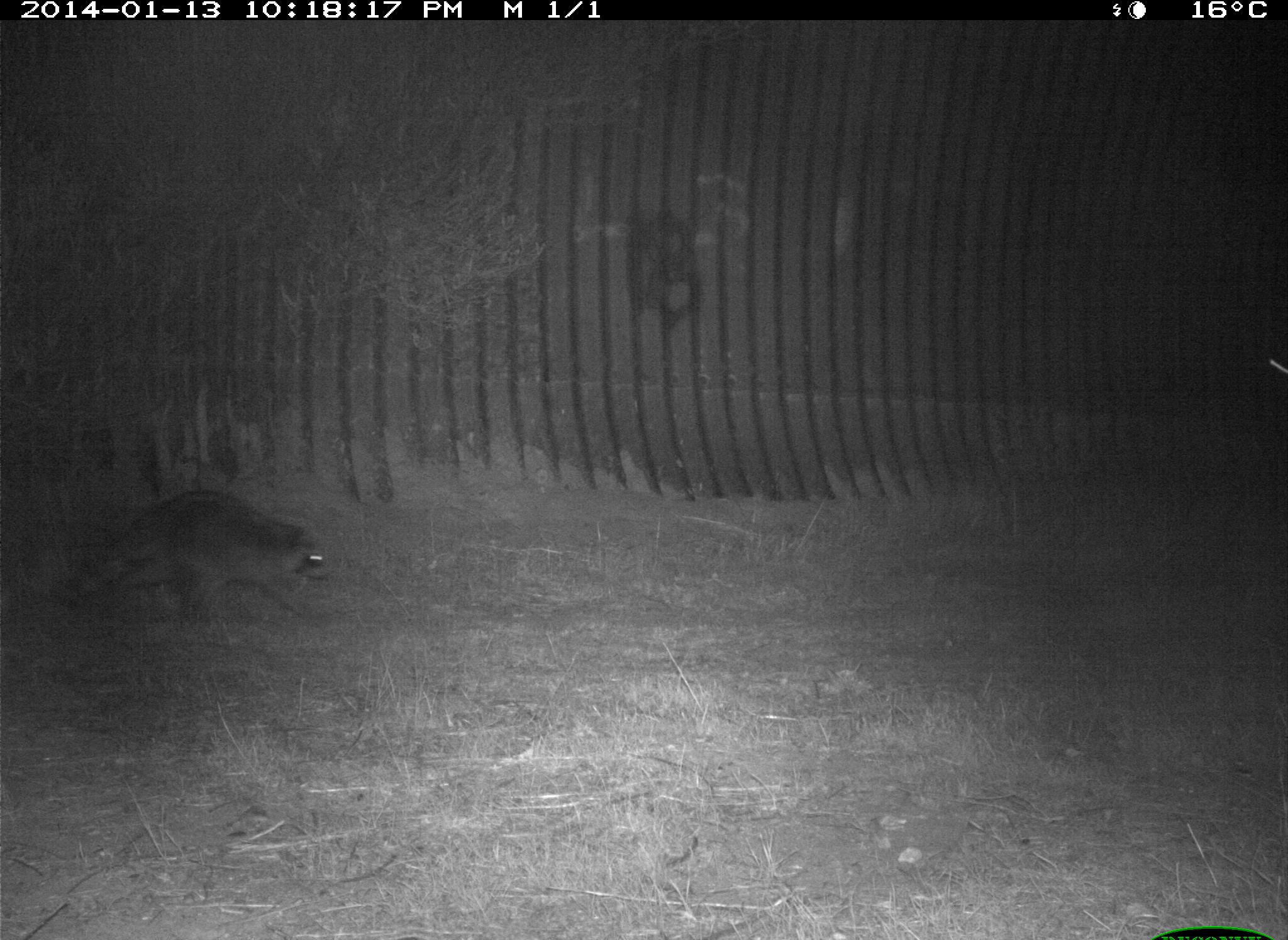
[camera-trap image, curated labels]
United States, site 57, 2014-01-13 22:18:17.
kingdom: Animalia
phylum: Chordata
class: Mammalia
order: Carnivora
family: Procyonidae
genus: Procyon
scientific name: Procyon lotor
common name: raccoon